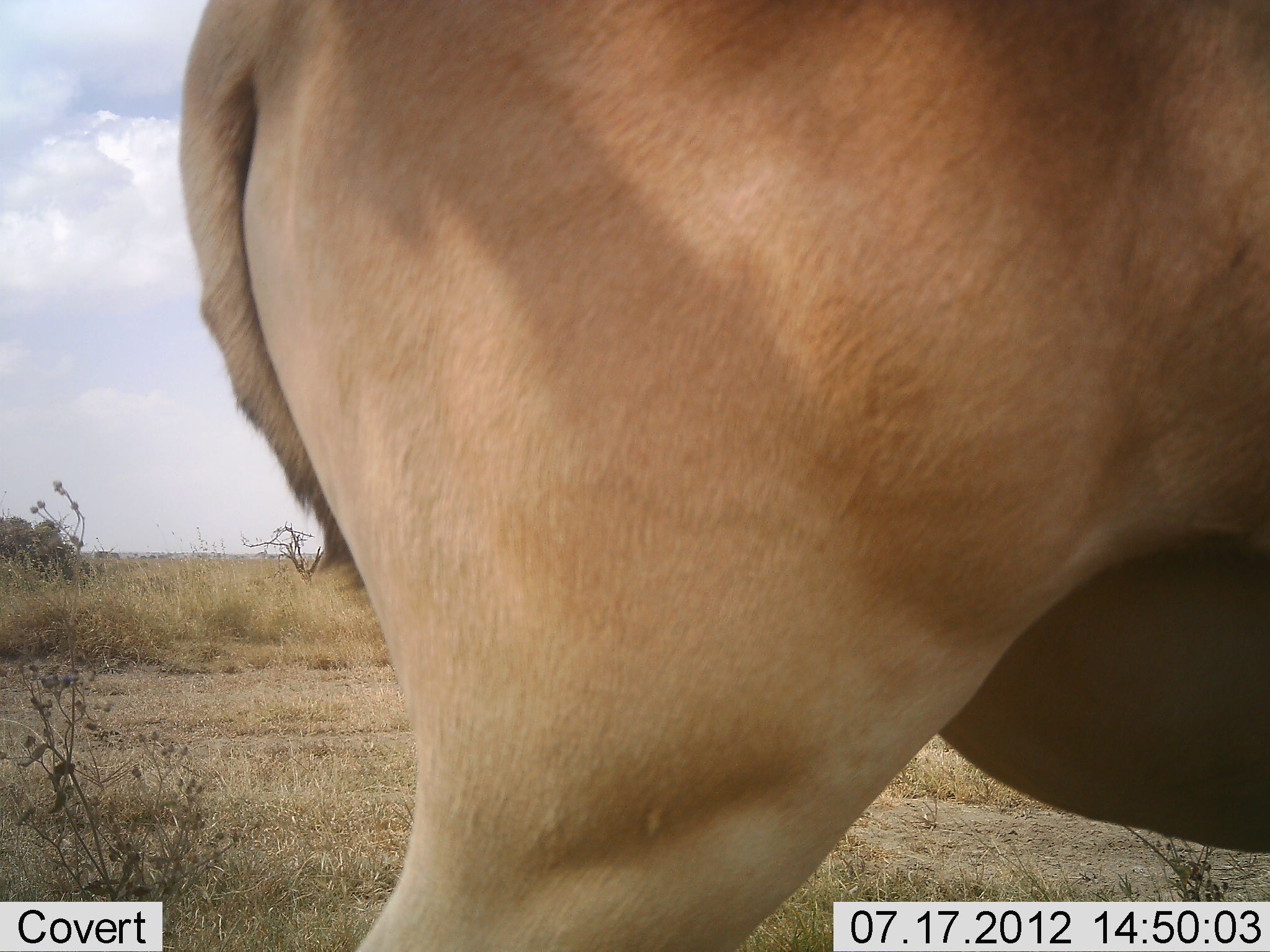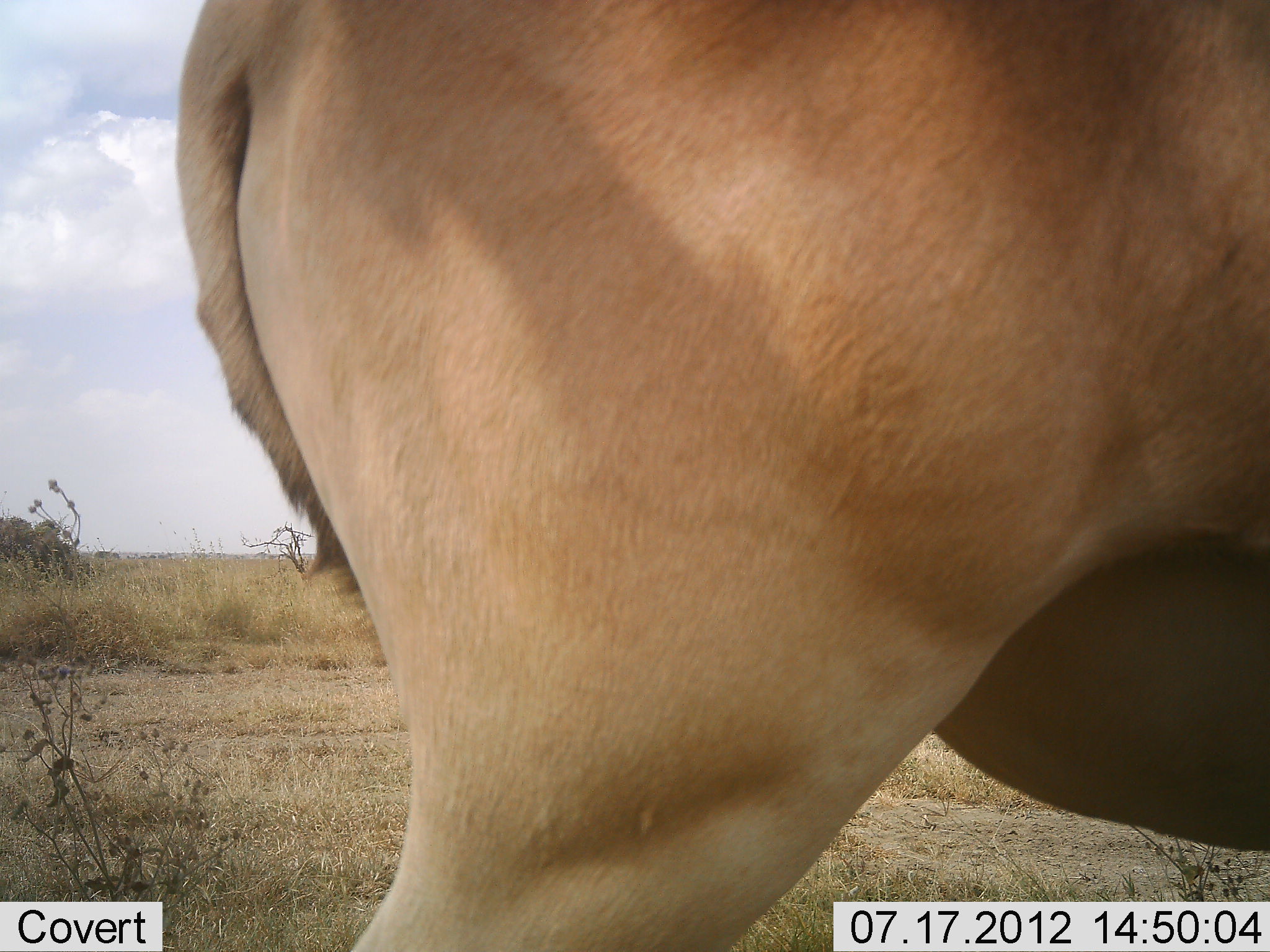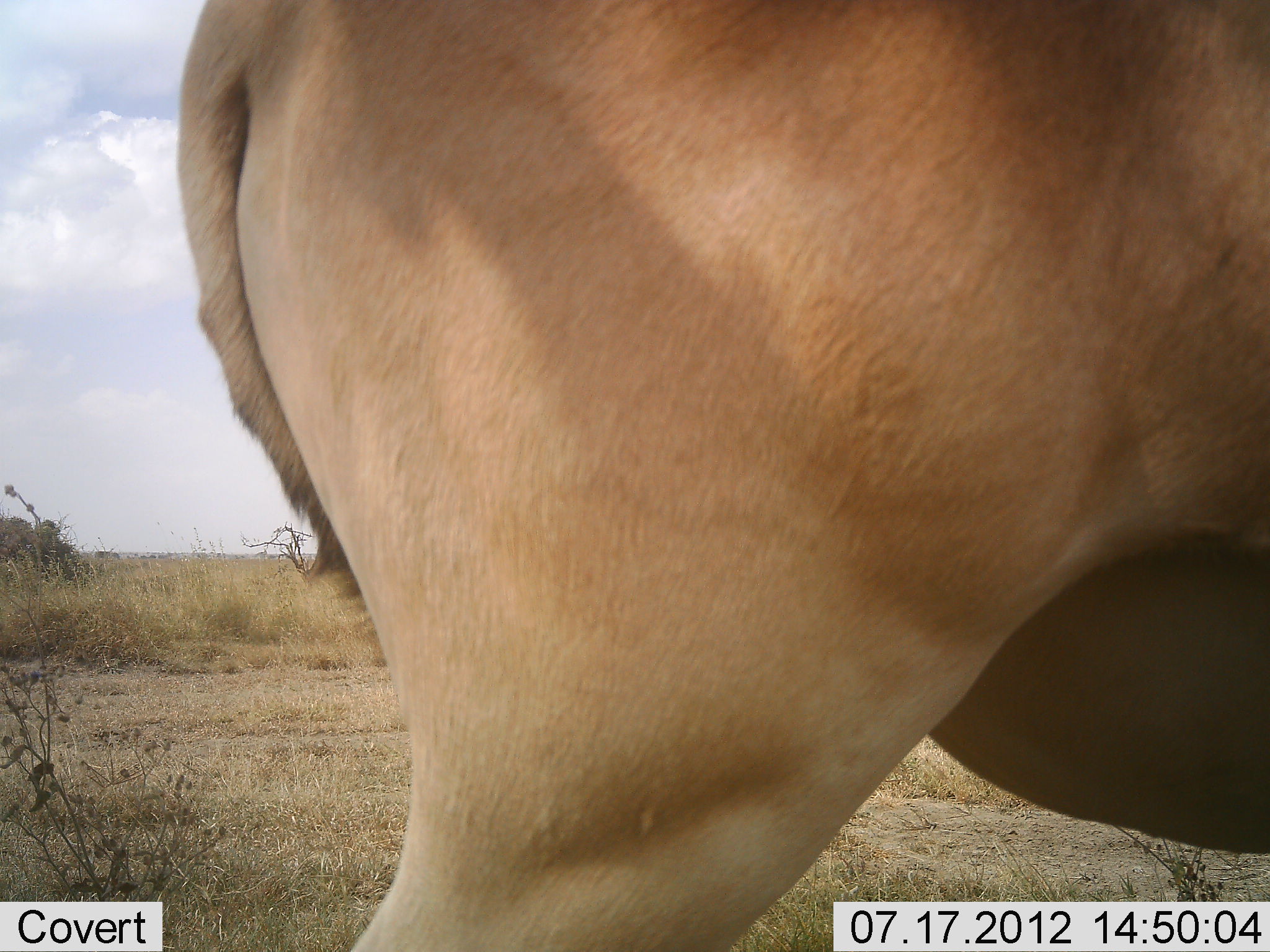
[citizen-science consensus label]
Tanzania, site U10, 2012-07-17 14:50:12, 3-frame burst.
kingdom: Animalia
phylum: Chordata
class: Mammalia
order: Artiodactyla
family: Bovidae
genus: Alcelaphus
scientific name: Alcelaphus buselaphus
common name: hartebeest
Hartebeest (Alcelaphus buselaphus), count 1. Behavior (volunteer vote fractions): standing 100%, resting 0%, moving 0%, interacting 0%. Young present (vote fraction): 0%. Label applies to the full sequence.